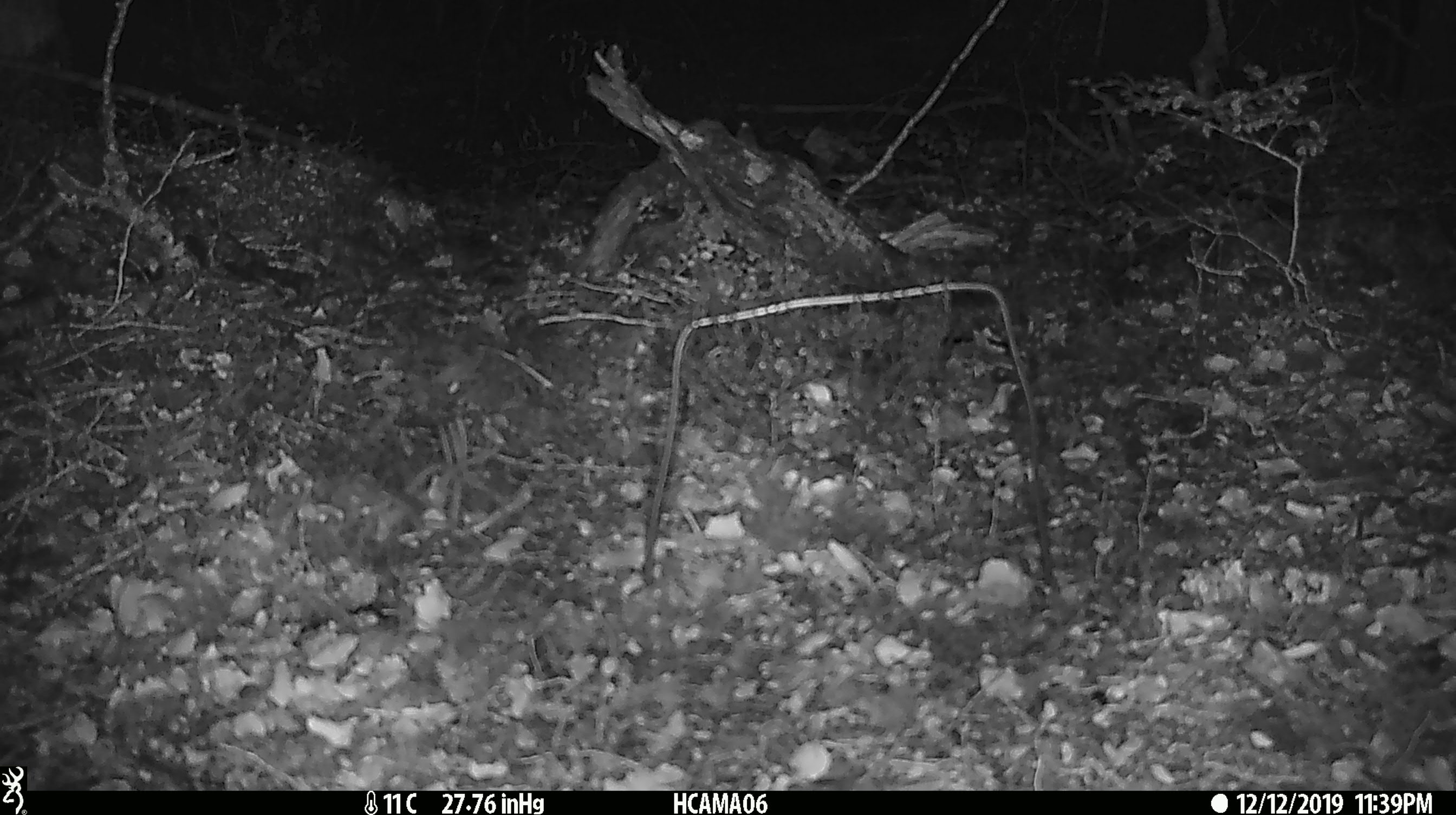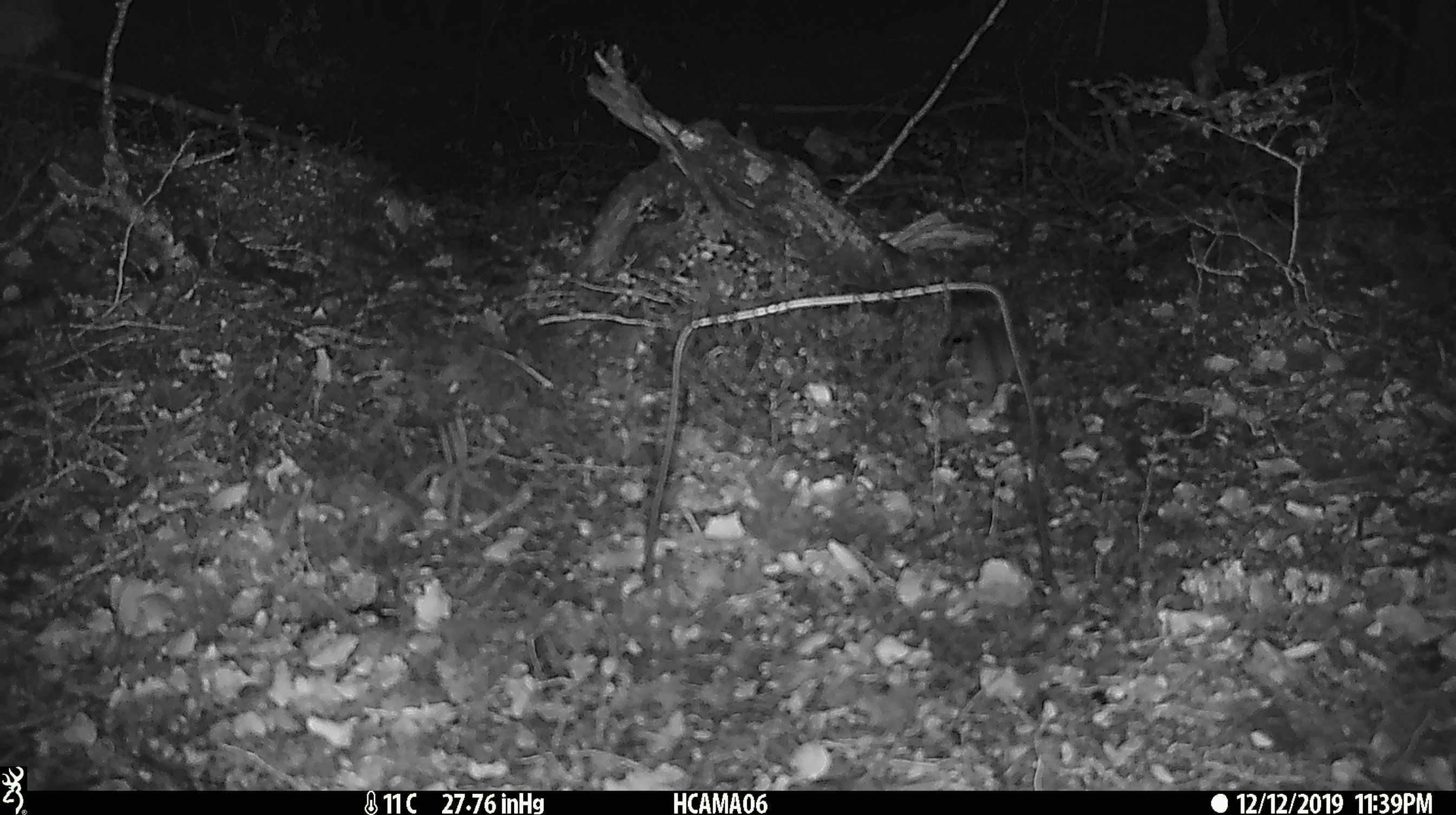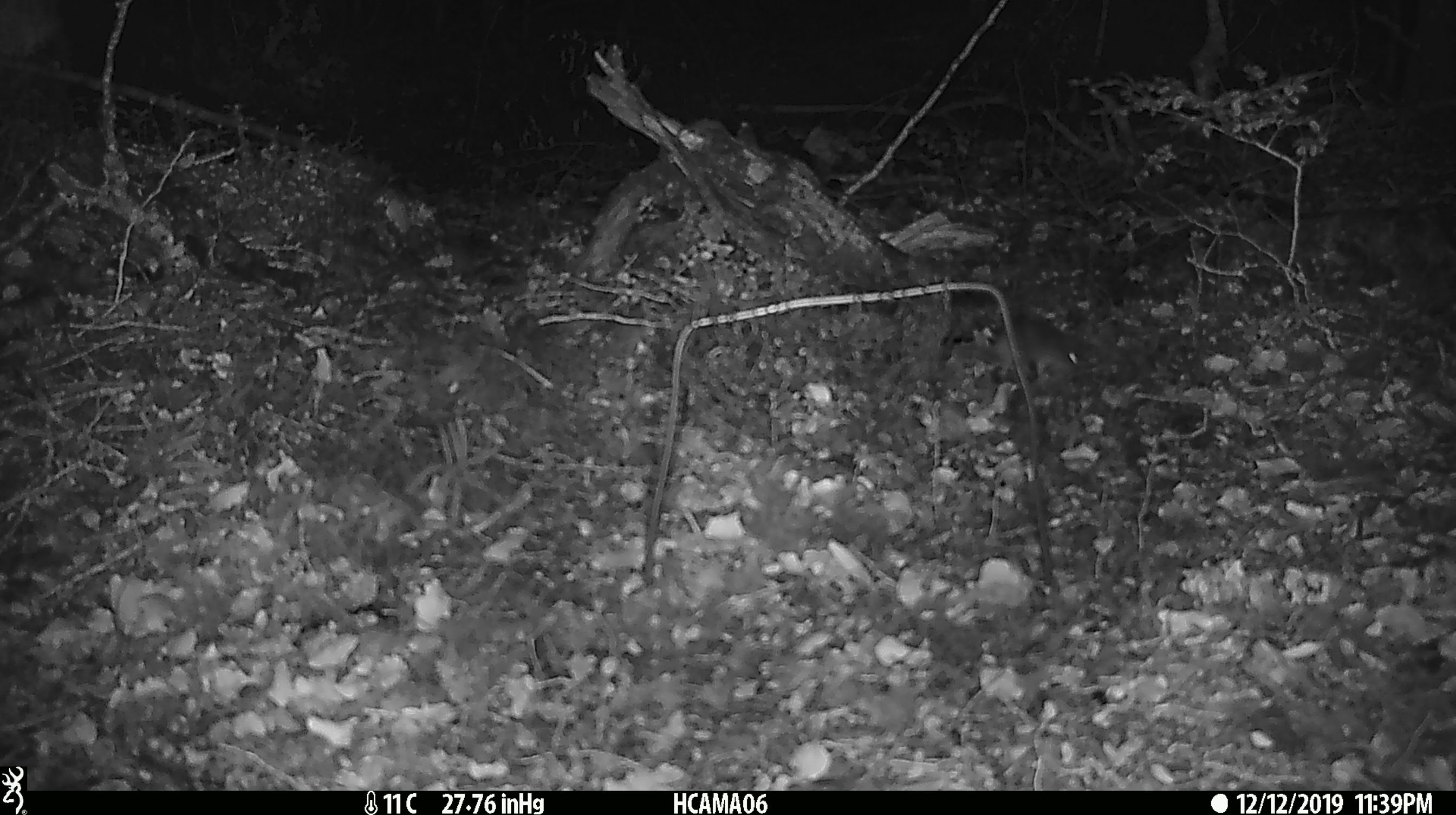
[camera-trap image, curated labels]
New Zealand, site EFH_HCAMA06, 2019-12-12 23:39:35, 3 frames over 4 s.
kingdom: Animalia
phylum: Chordata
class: Mammalia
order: Rodentia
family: Muridae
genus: Mus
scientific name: Mus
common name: mouse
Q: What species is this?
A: Mouse (Mus).